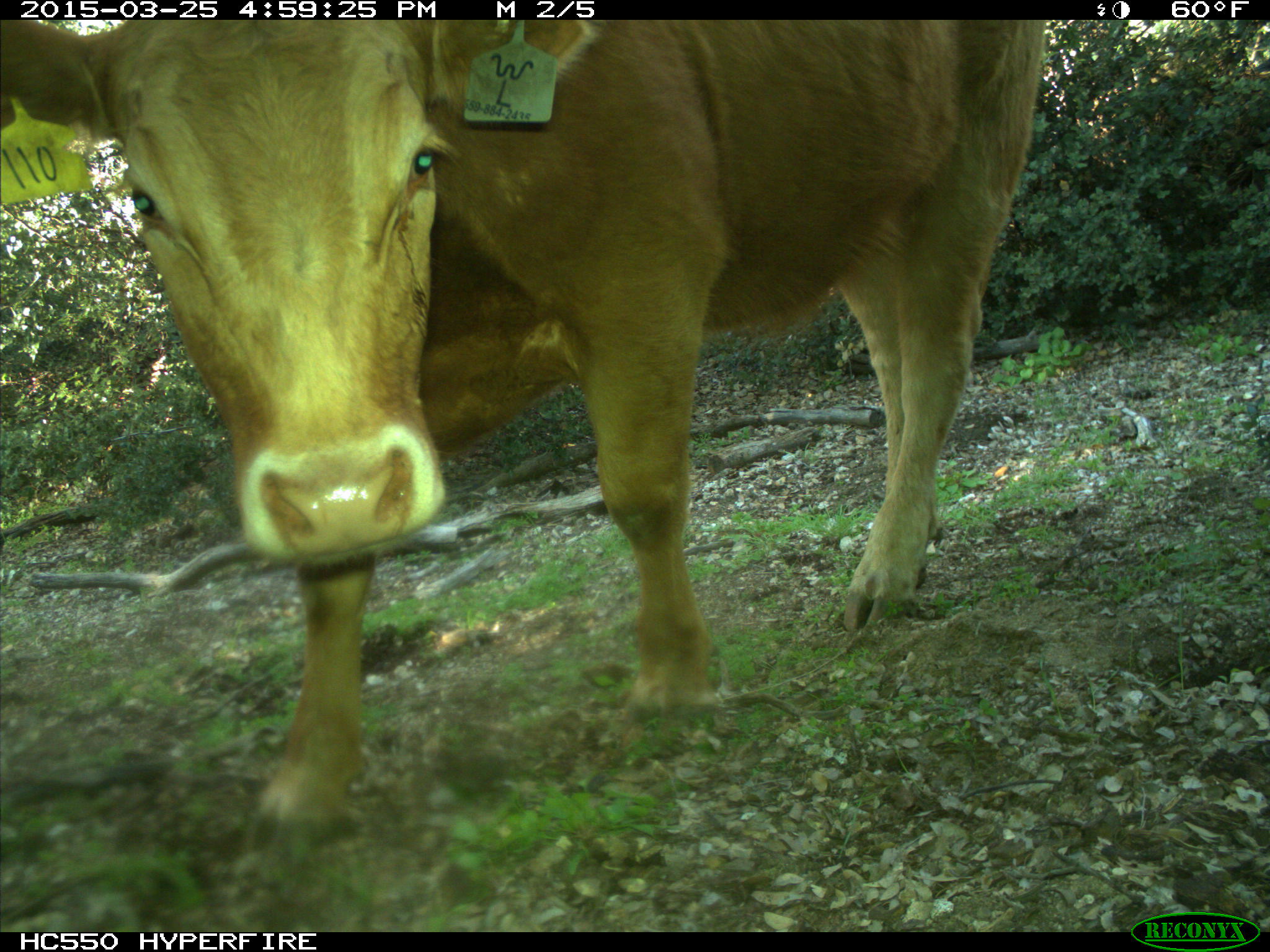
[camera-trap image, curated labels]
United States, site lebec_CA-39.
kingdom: Animalia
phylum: Chordata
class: Mammalia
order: Artiodactyla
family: Bovidae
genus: Bos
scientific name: Bos taurus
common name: domestic cow